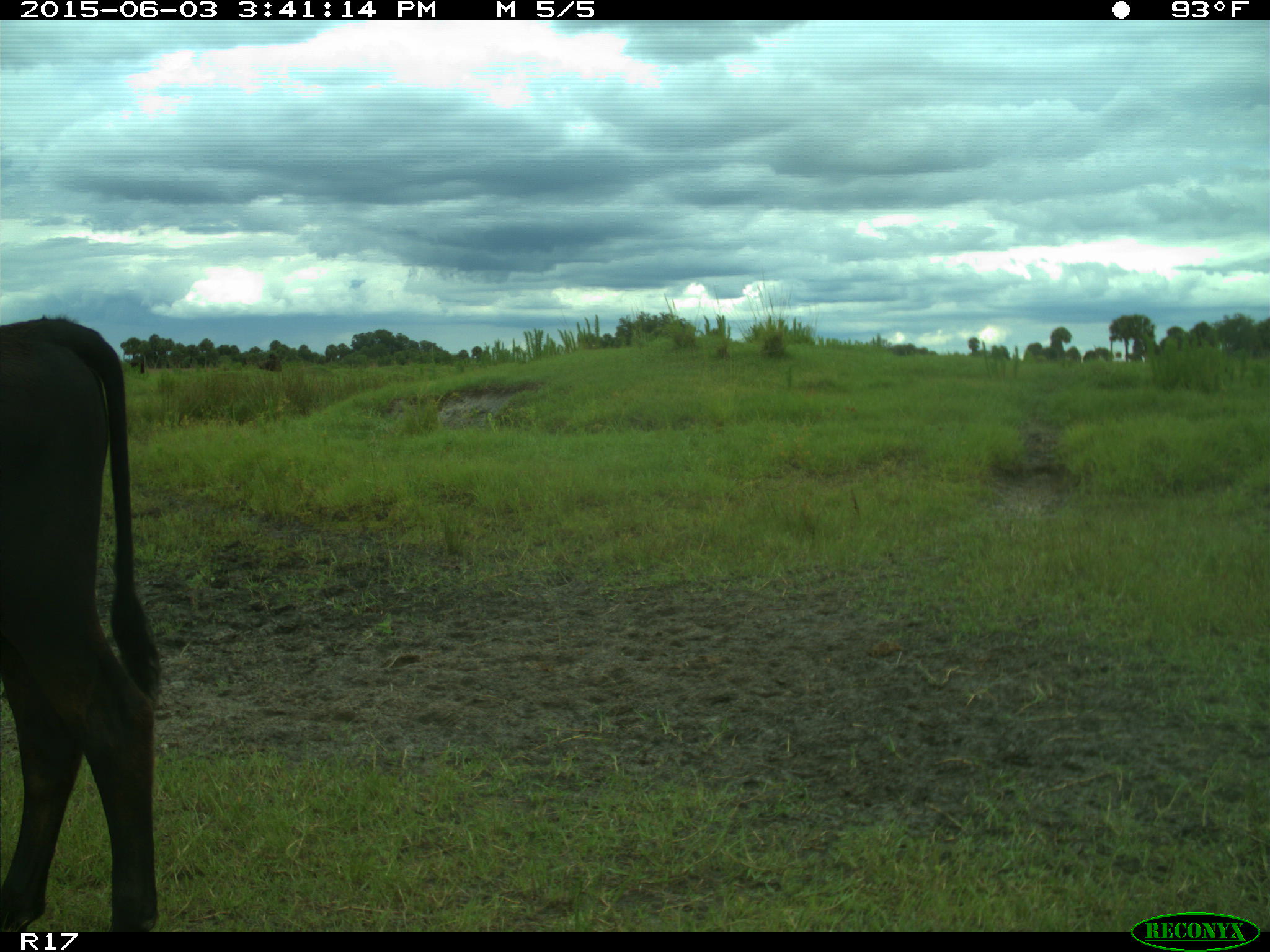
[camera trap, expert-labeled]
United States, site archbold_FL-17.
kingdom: Animalia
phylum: Chordata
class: Mammalia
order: Artiodactyla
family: Bovidae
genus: Bos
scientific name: Bos taurus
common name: domestic cow